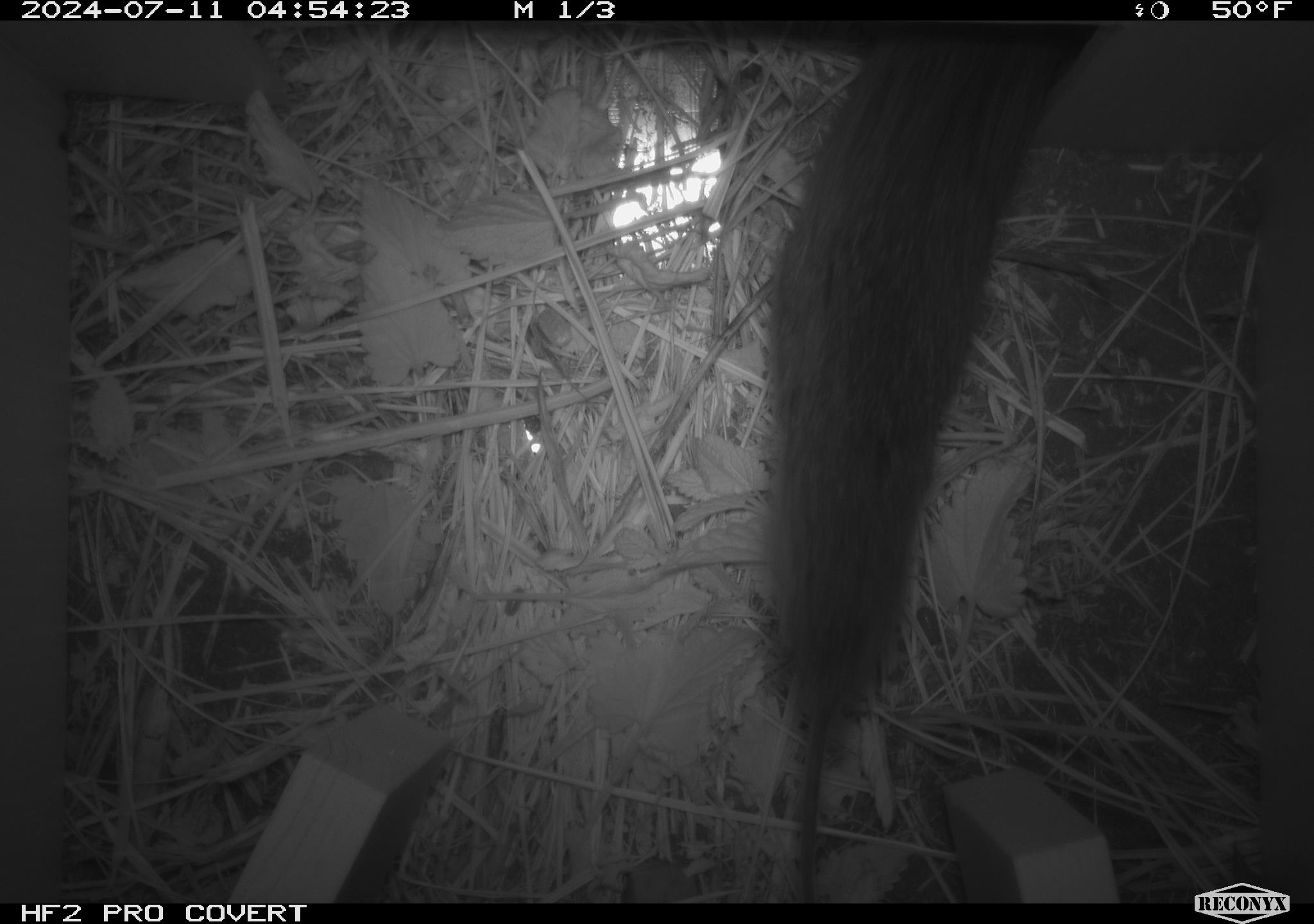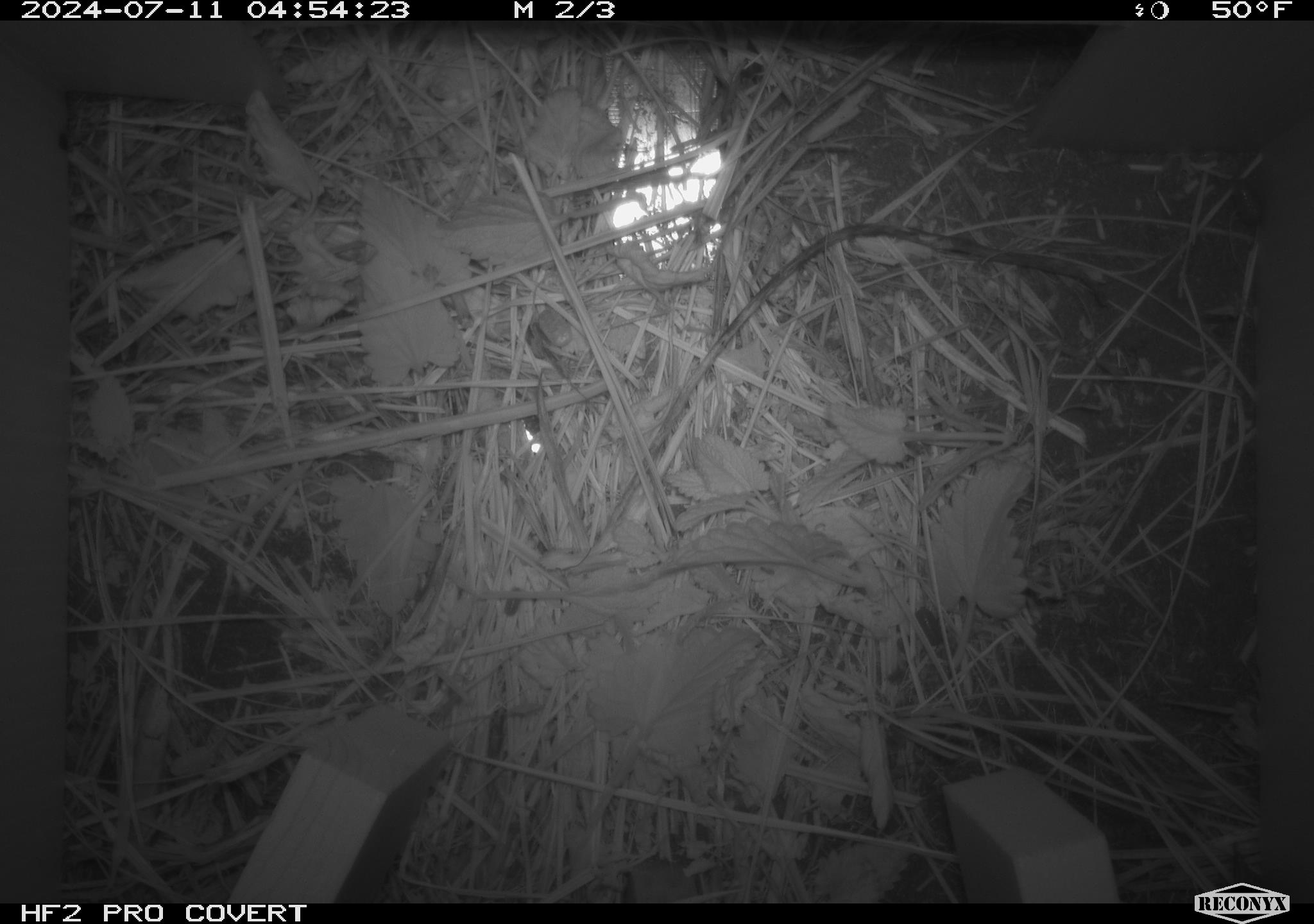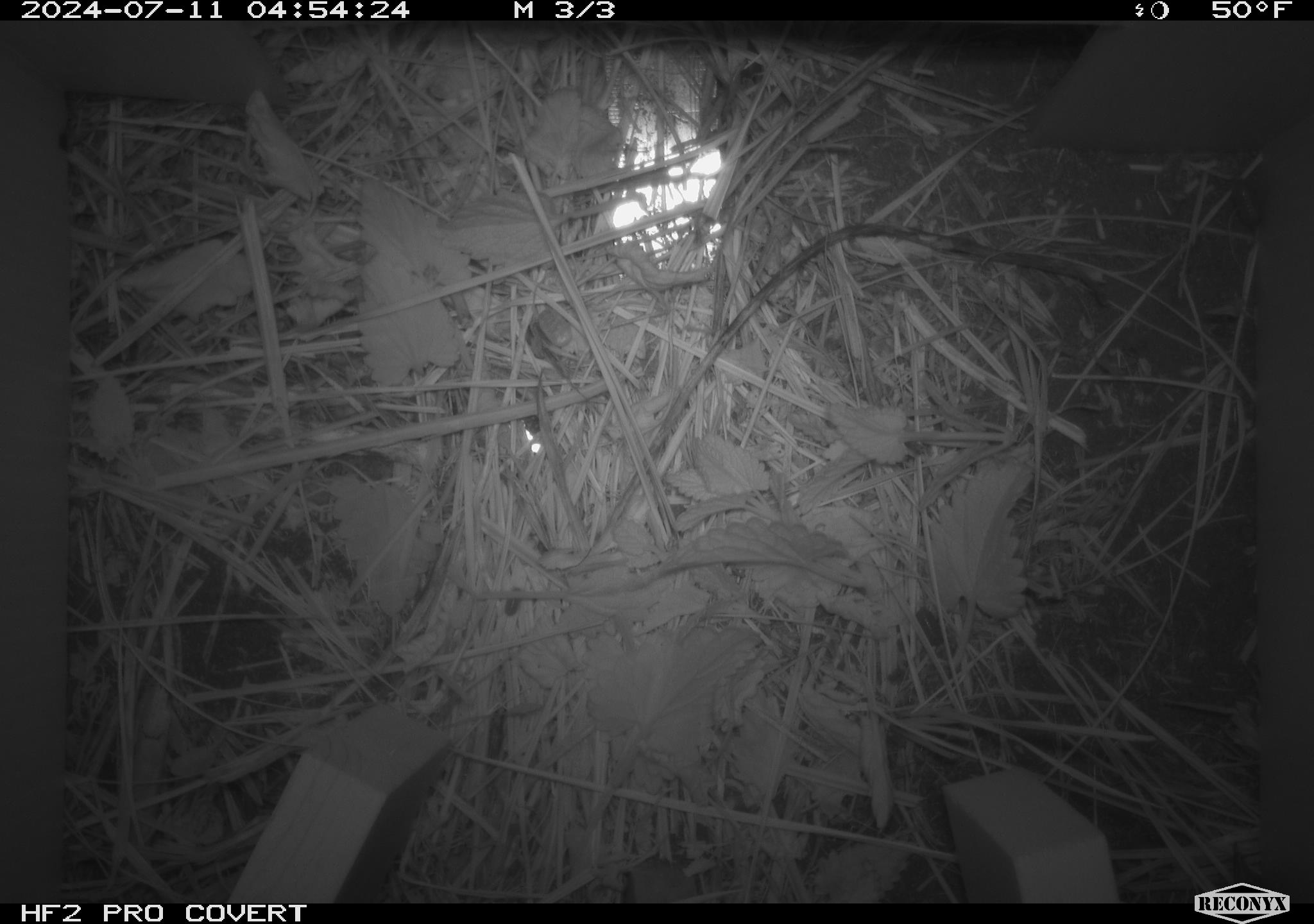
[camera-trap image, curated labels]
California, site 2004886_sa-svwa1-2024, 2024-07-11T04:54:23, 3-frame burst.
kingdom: Animalia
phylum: Chordata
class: Mammalia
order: Rodentia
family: Cricetidae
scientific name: Arvicolinae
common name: voles, lemmings, and muskrats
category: arvicolinae subfamily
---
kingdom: Animalia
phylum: Arthropoda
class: Malacostraca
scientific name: Malacostraca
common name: amphipods, crabs, isopods, krill, lobsters and shrimps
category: malacostracan